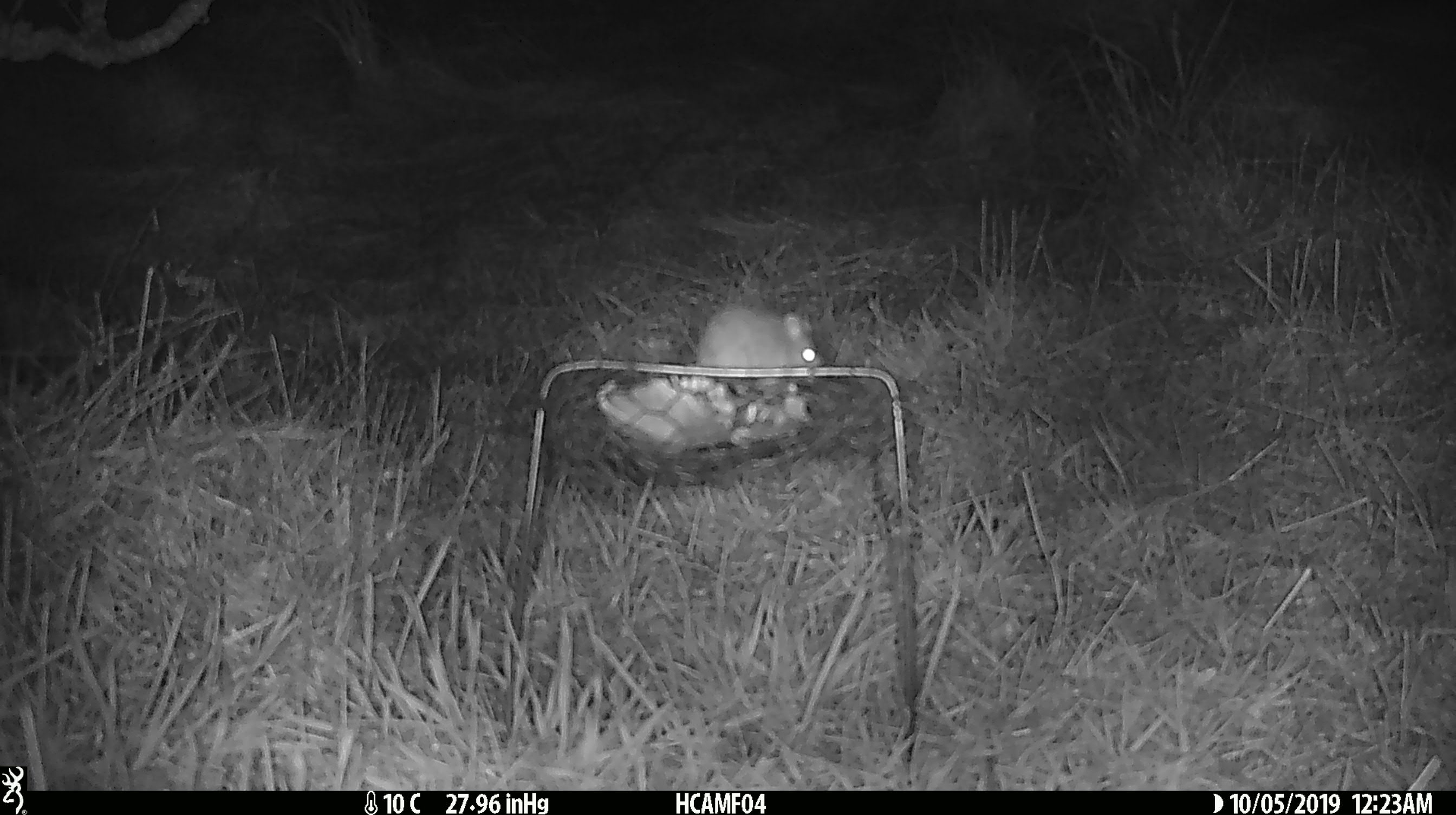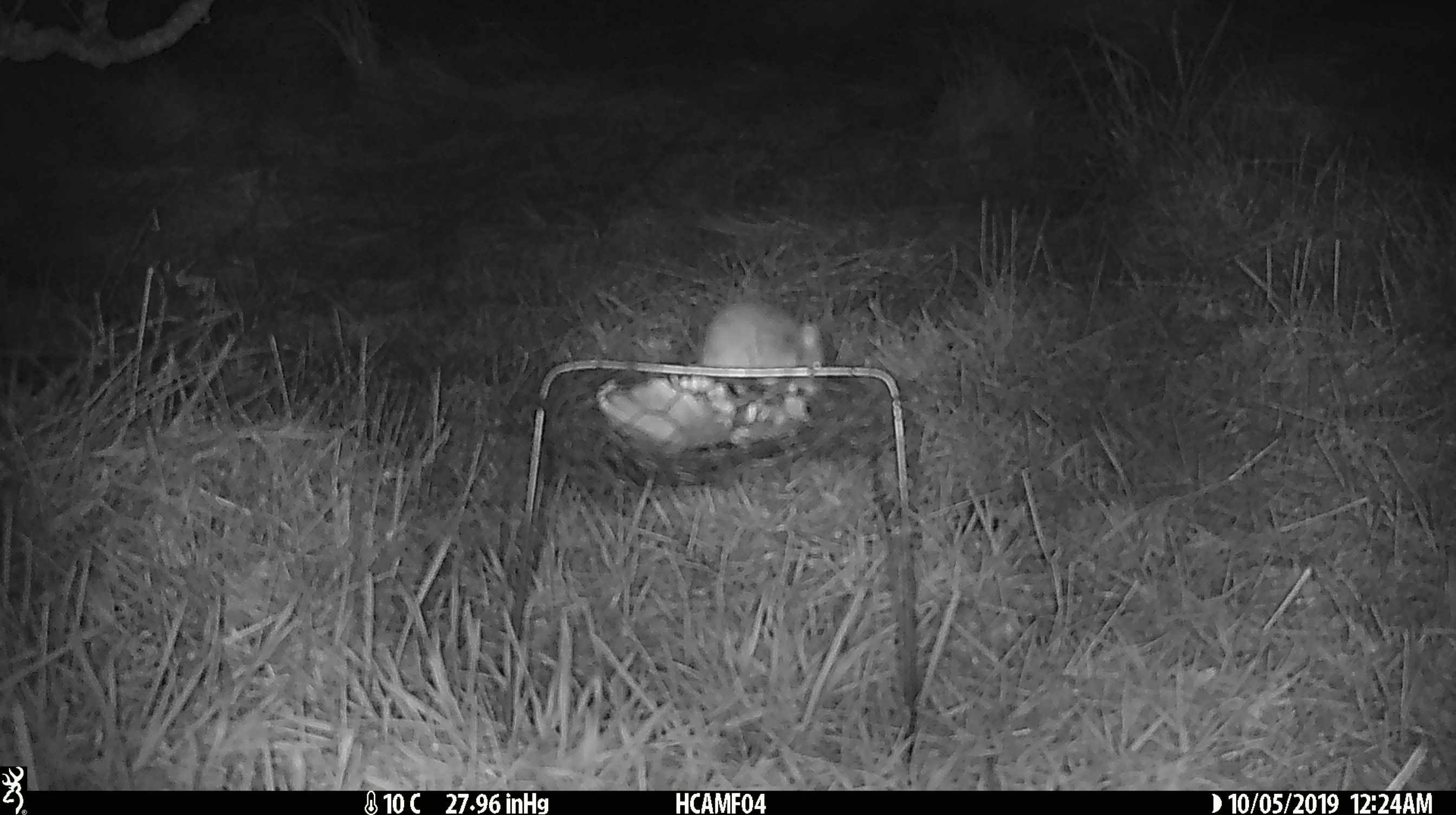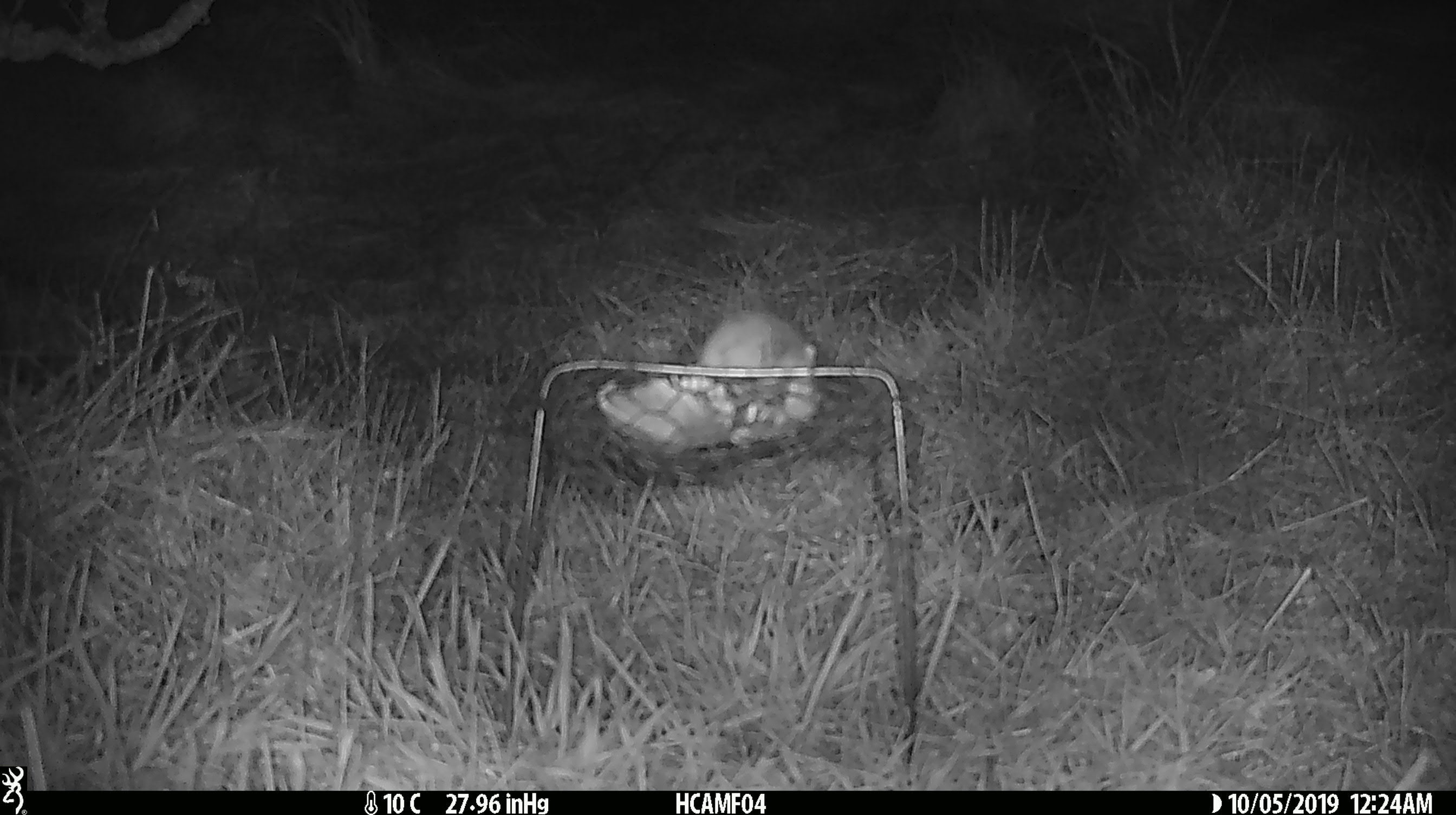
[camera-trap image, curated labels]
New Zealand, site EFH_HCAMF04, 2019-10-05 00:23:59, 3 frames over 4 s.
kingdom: Animalia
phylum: Chordata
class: Mammalia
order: Rodentia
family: Muridae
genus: Mus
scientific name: Mus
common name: mouse